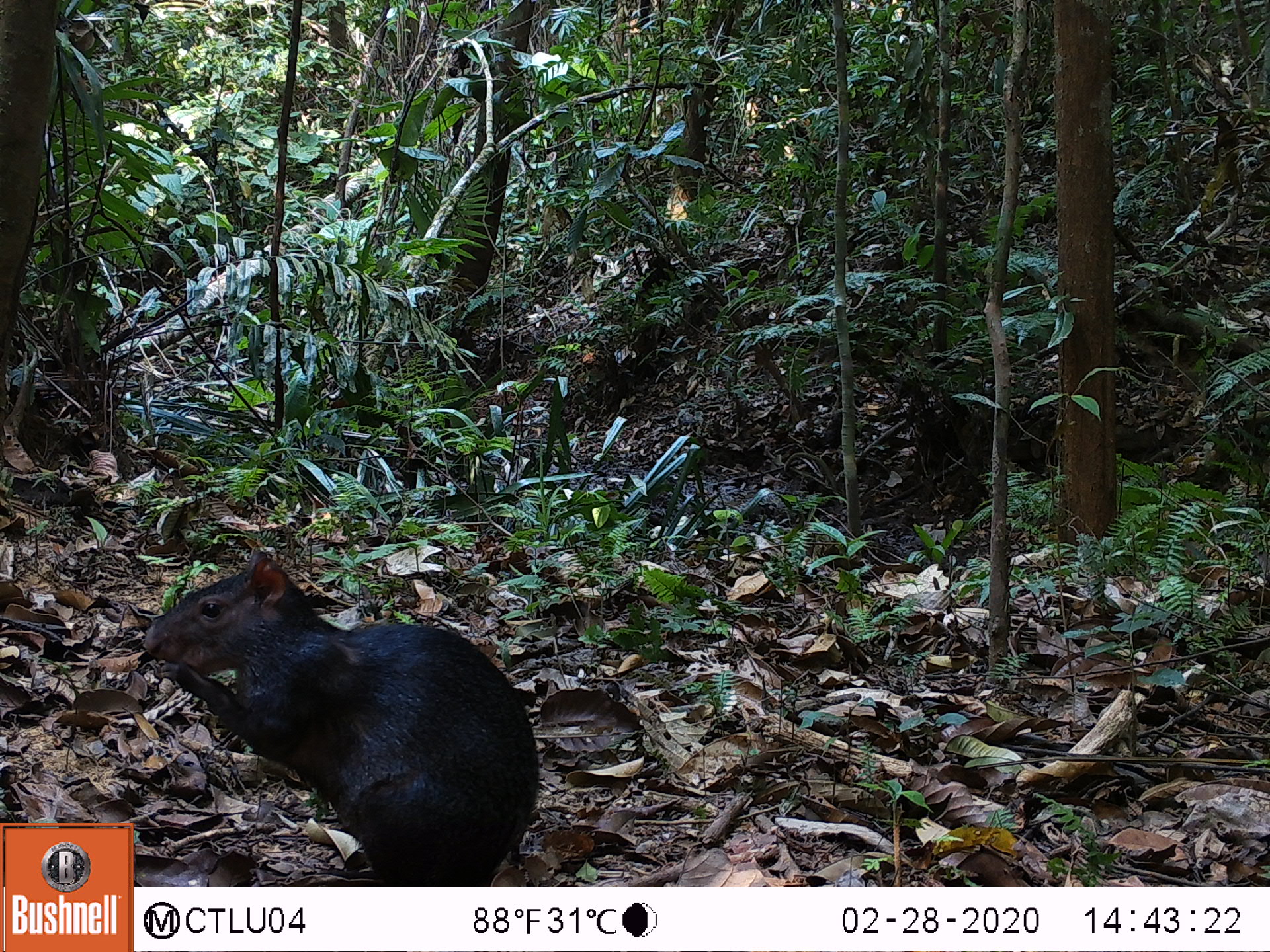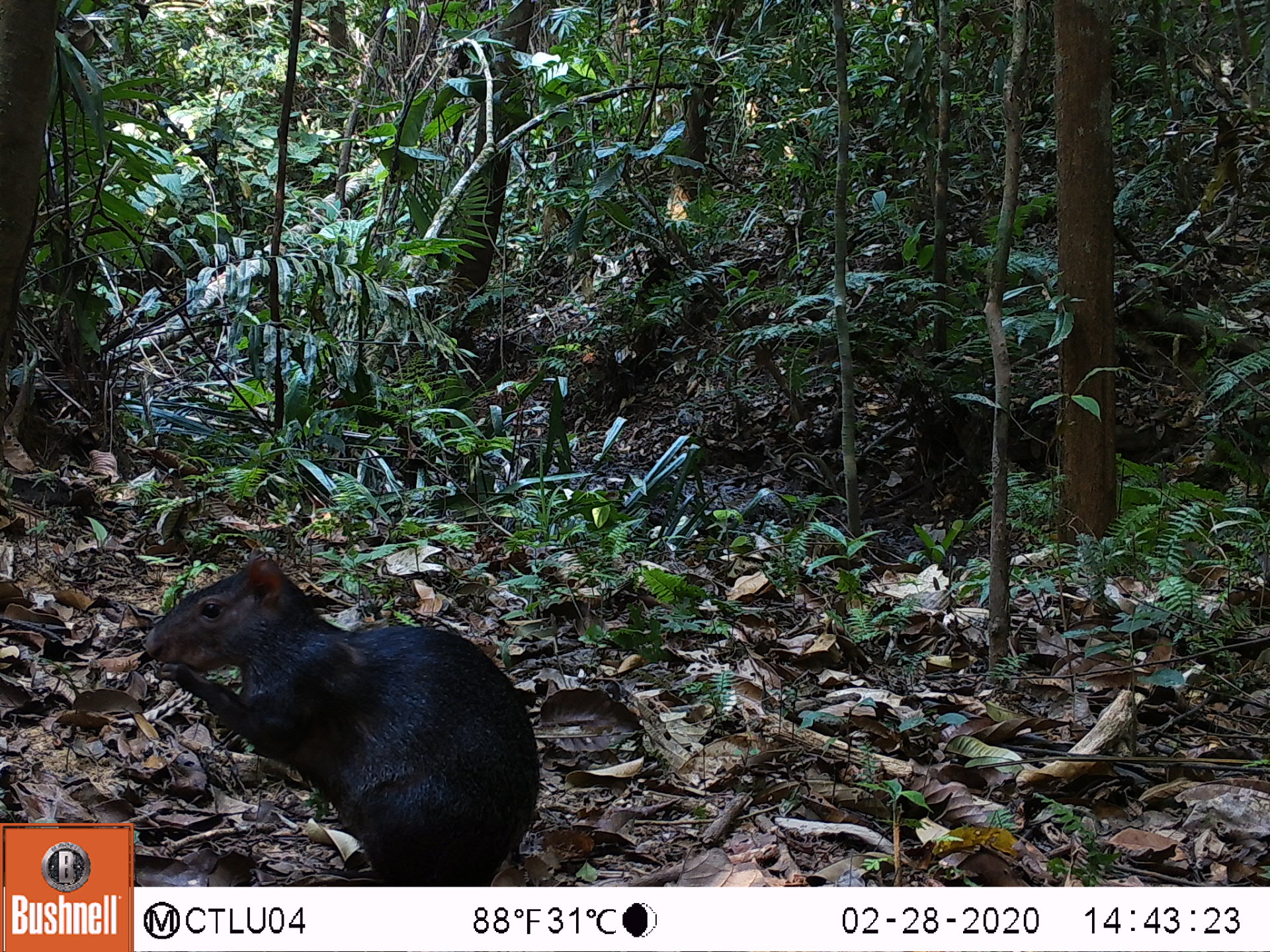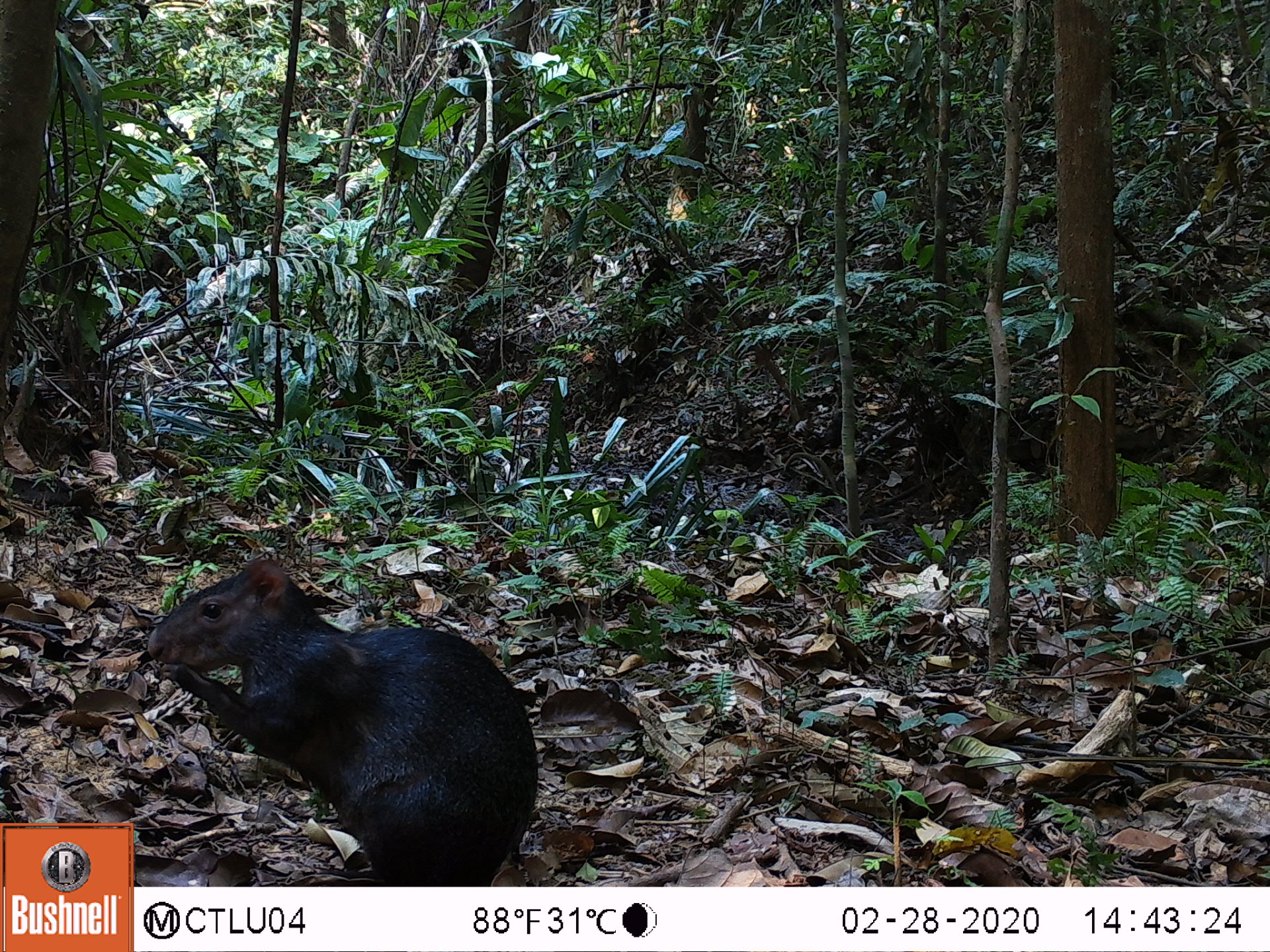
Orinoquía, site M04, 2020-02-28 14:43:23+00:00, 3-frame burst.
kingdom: Animalia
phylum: Chordata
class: Mammalia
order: Rodentia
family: Dasyproctidae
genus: Dasyprocta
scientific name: Dasyprocta fuliginosa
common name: black agouti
Black agouti (Dasyprocta fuliginosa).